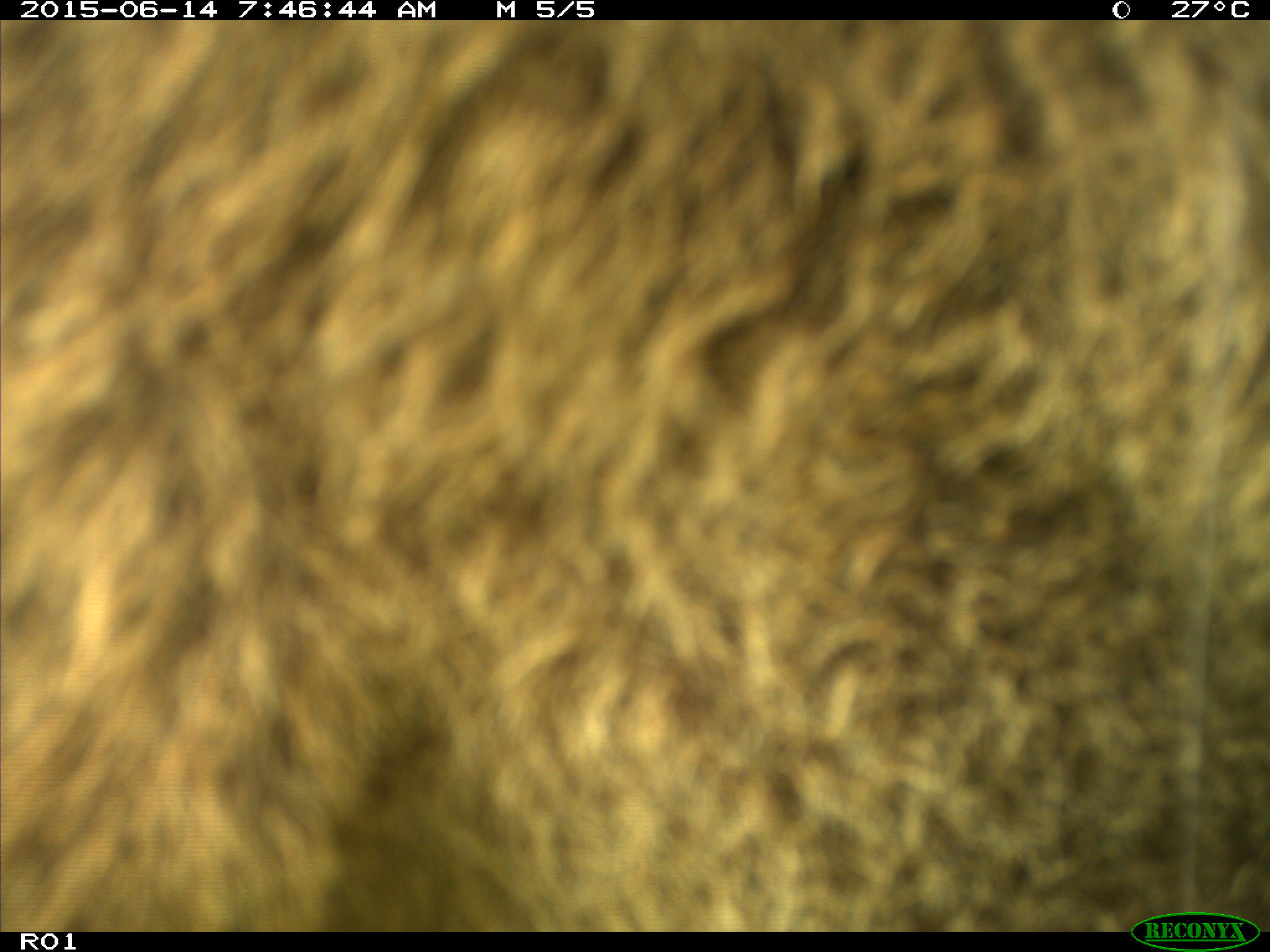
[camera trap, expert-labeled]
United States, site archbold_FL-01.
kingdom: Animalia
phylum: Chordata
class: Mammalia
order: Artiodactyla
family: Bovidae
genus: Bos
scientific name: Bos taurus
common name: domestic cow